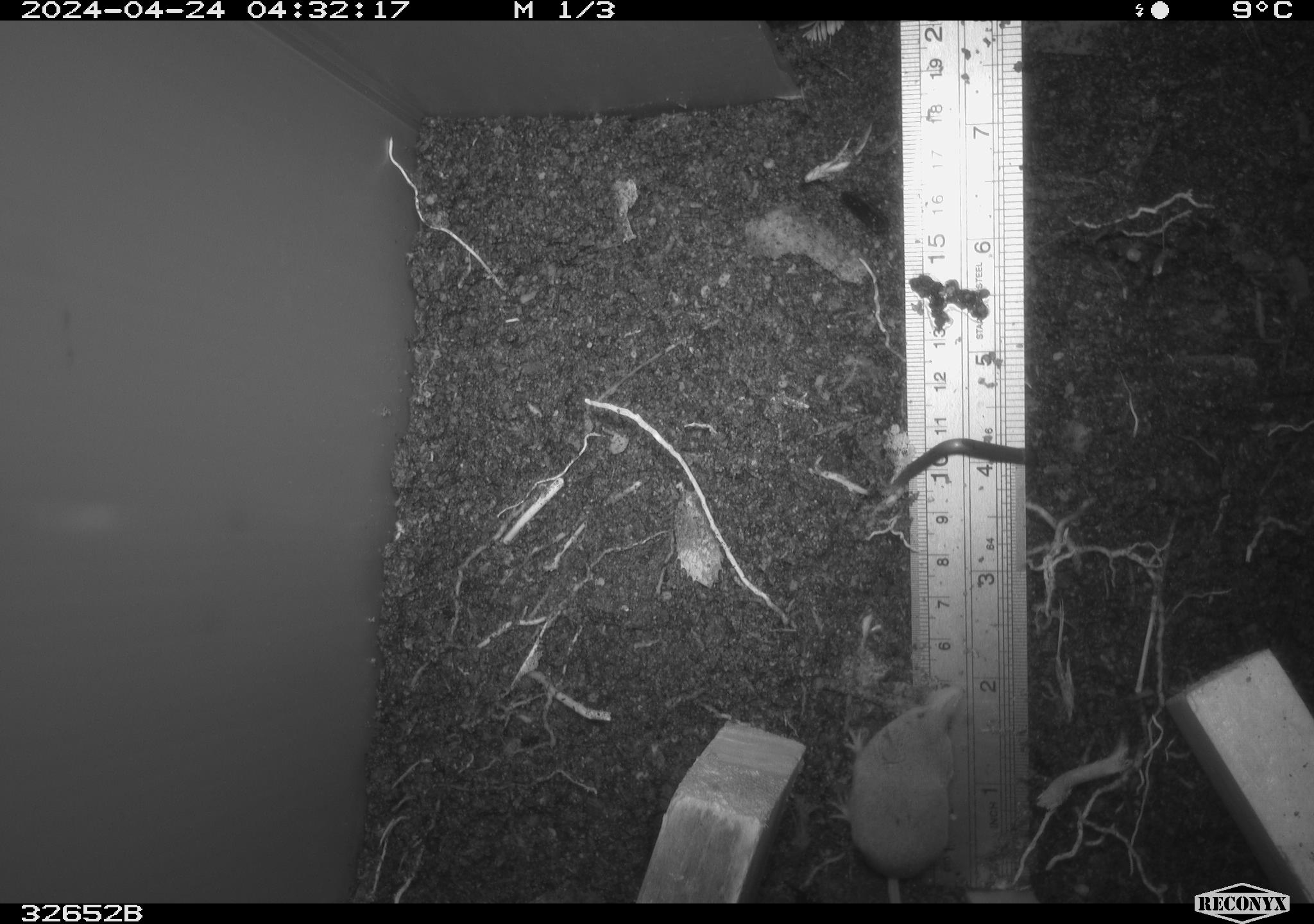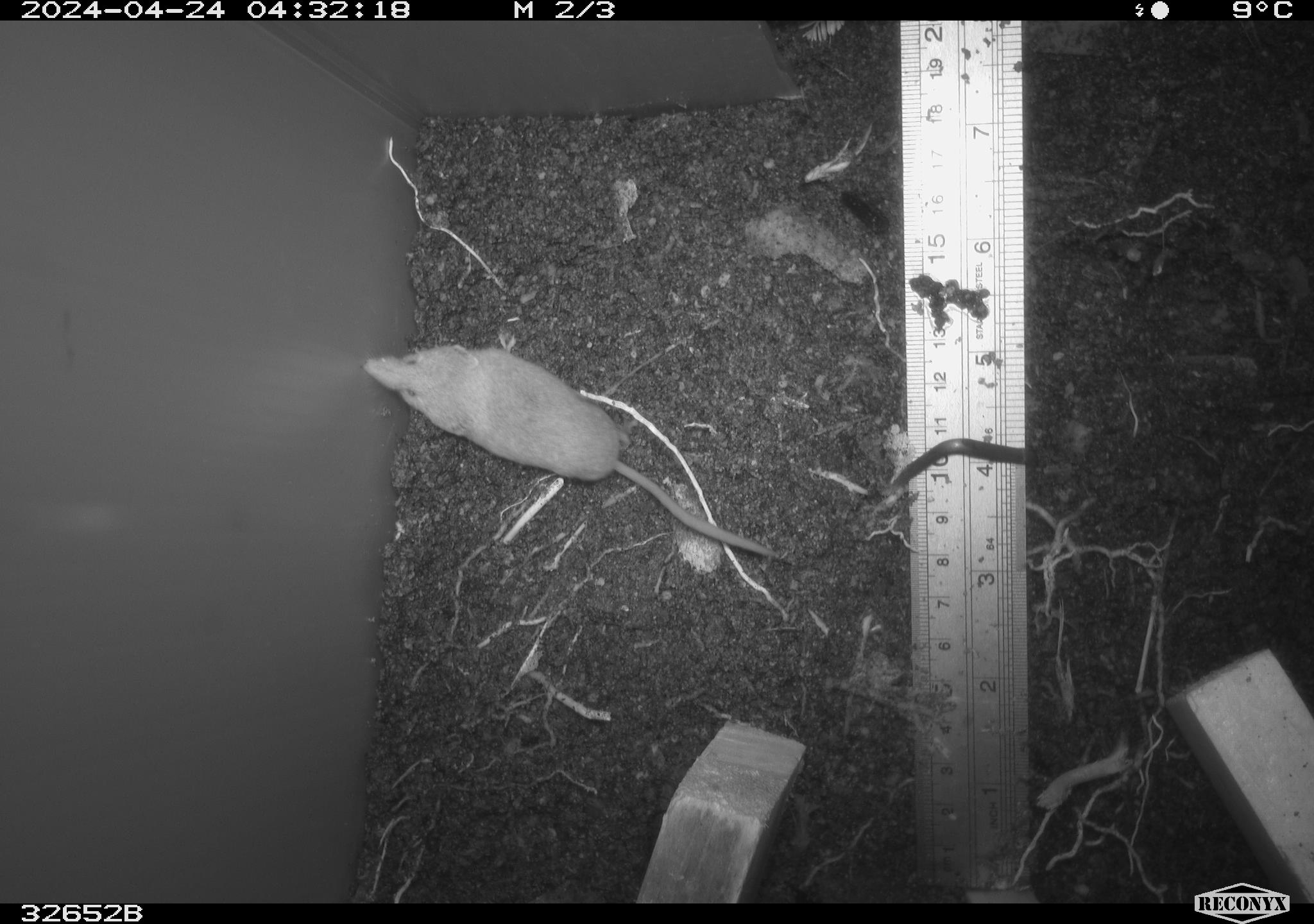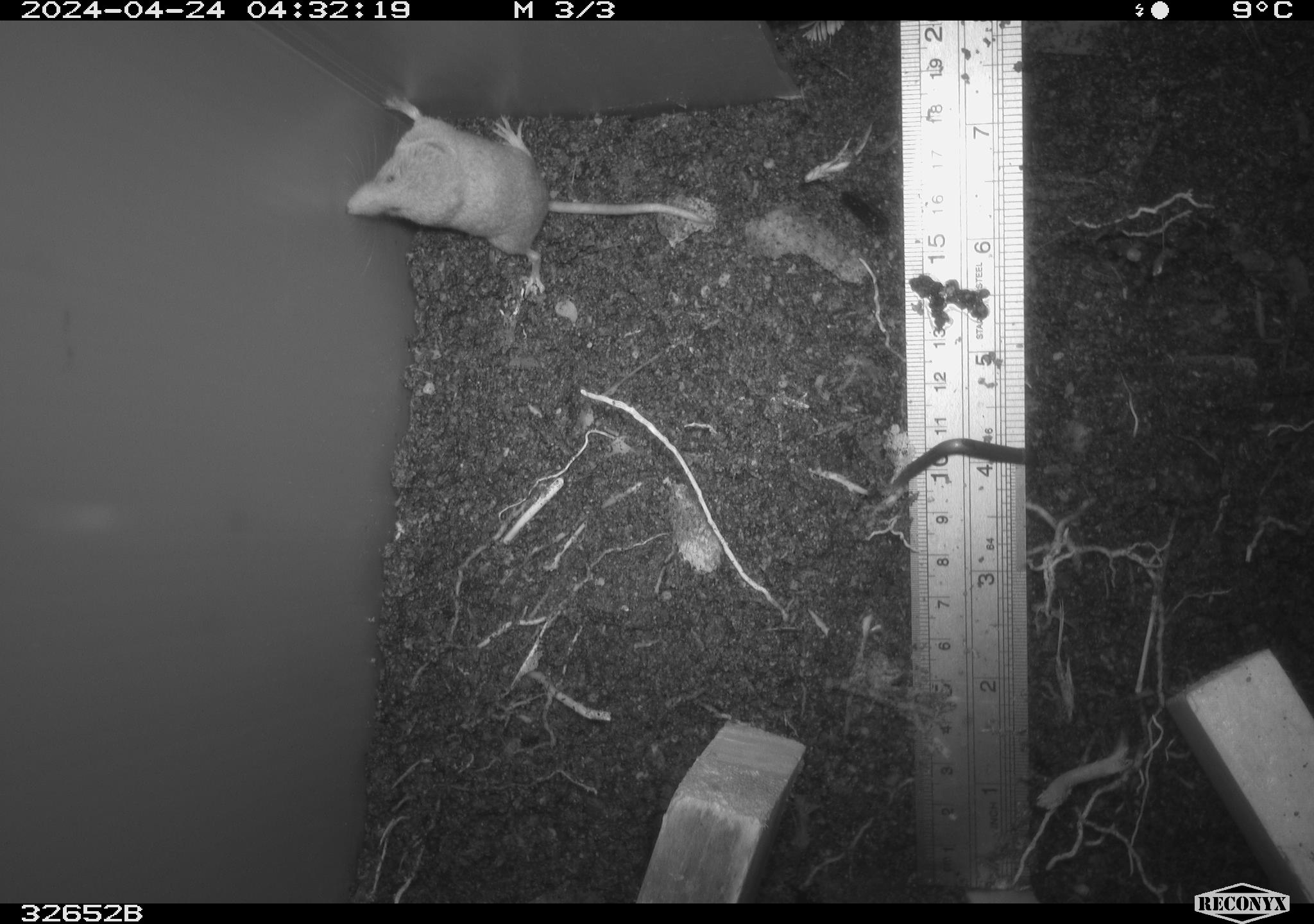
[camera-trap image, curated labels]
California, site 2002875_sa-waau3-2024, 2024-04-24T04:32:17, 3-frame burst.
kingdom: Animalia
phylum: Chordata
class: Mammalia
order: Eulipotyphla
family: Soricidae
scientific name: Soricidae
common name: shrews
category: soricidae family